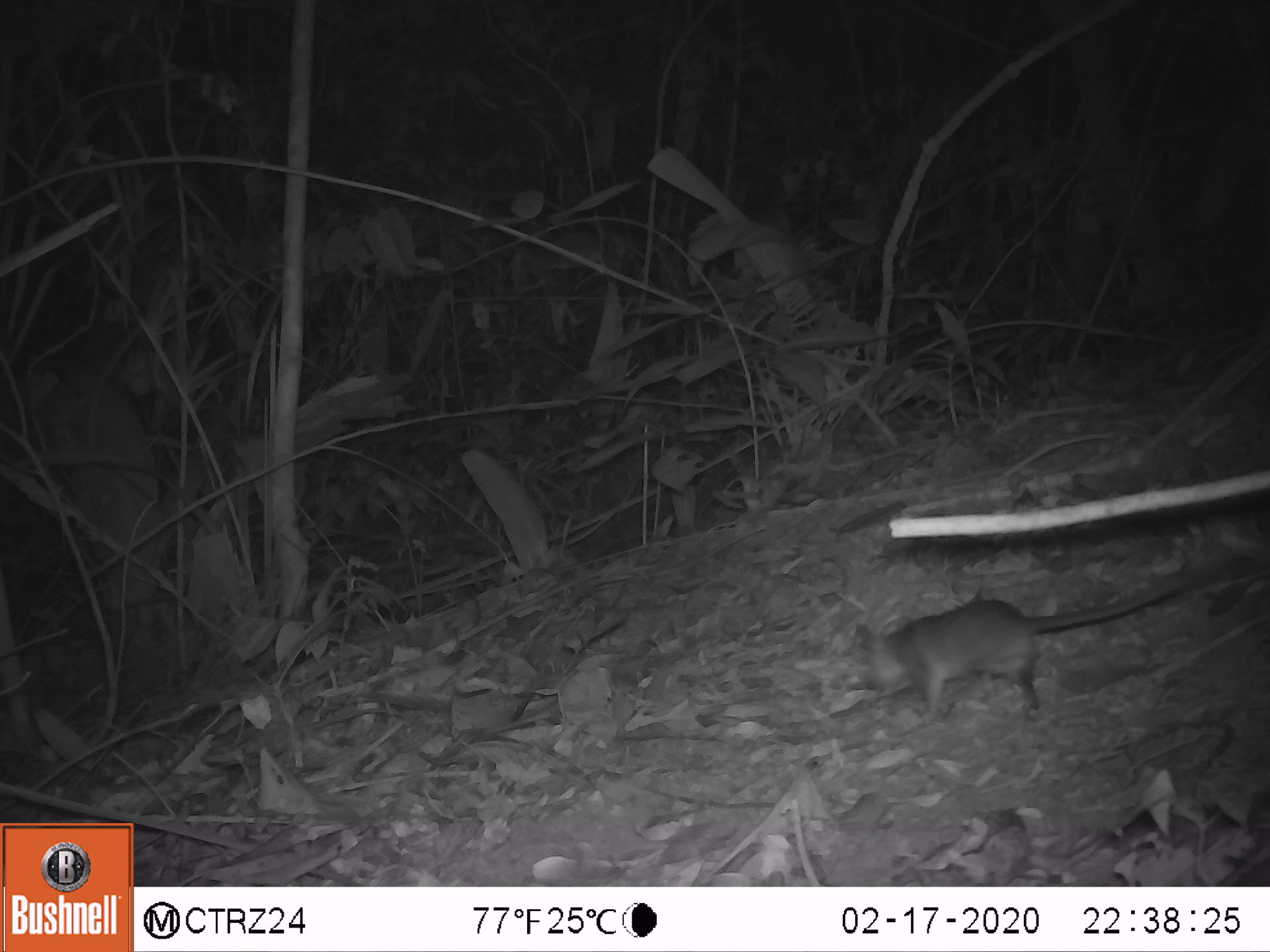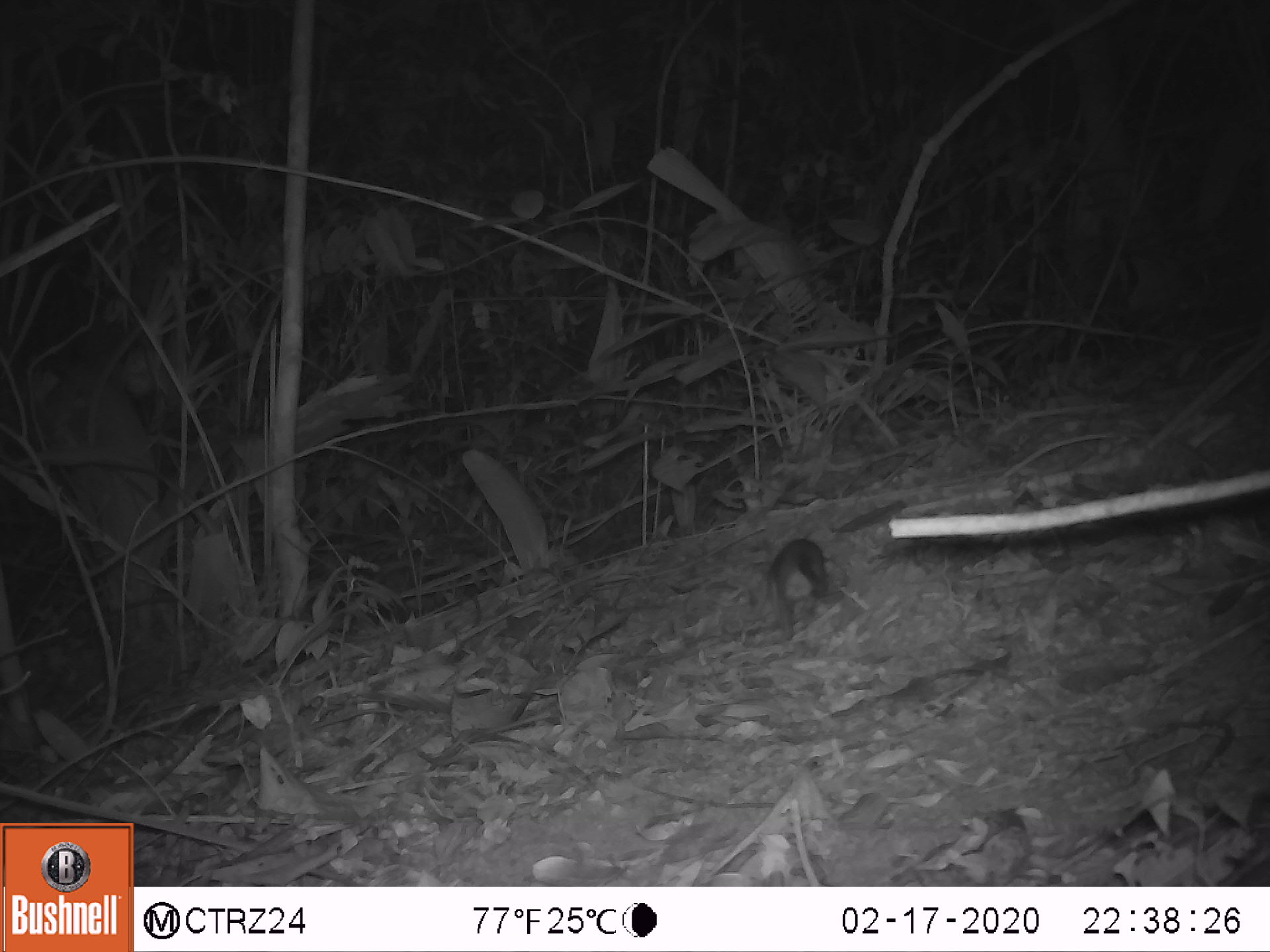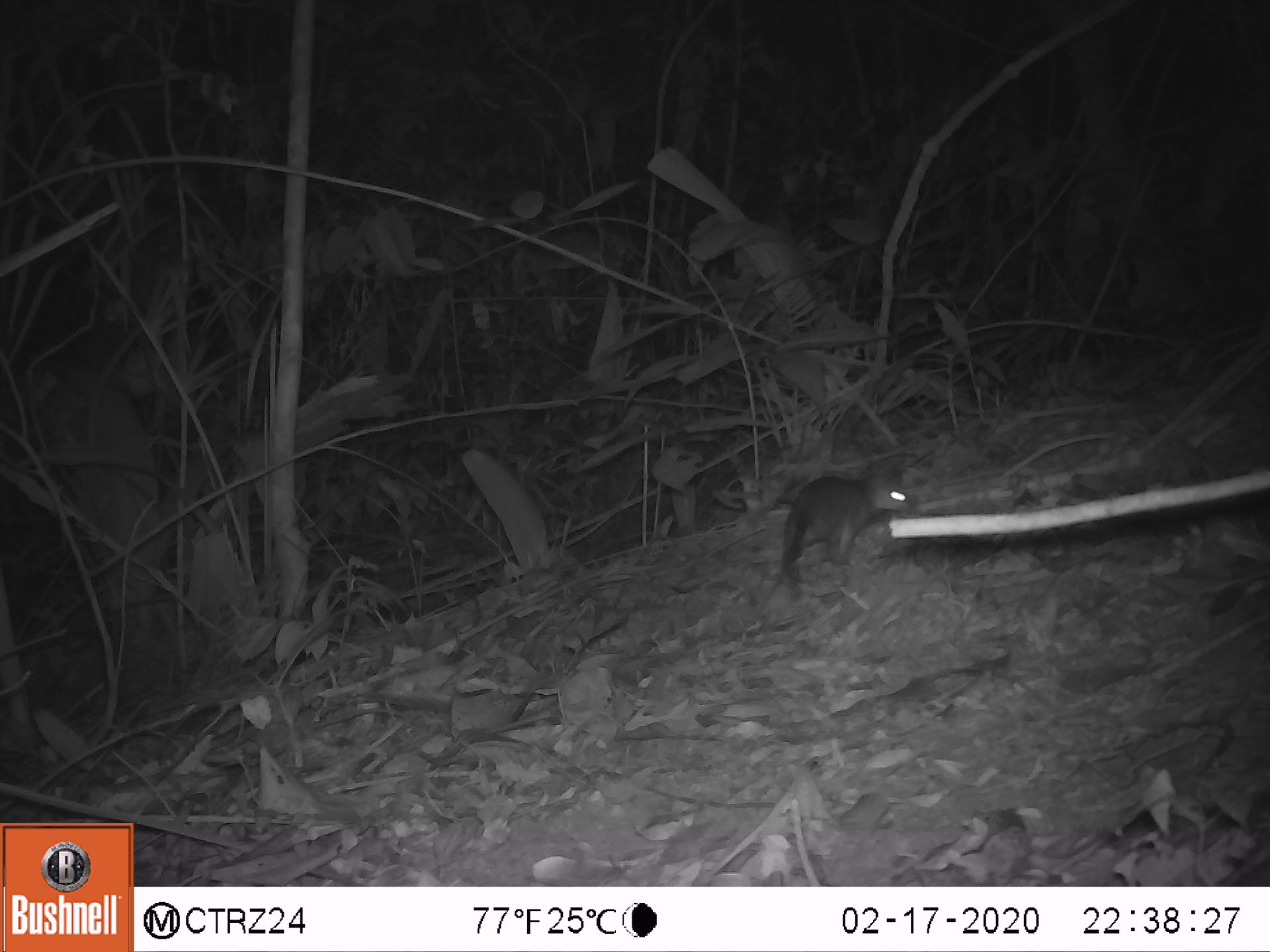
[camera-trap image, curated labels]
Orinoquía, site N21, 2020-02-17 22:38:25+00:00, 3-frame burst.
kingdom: Animalia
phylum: Chordata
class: Mammalia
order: Rodentia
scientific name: Rodentia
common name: rodent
Rodent (Rodentia).